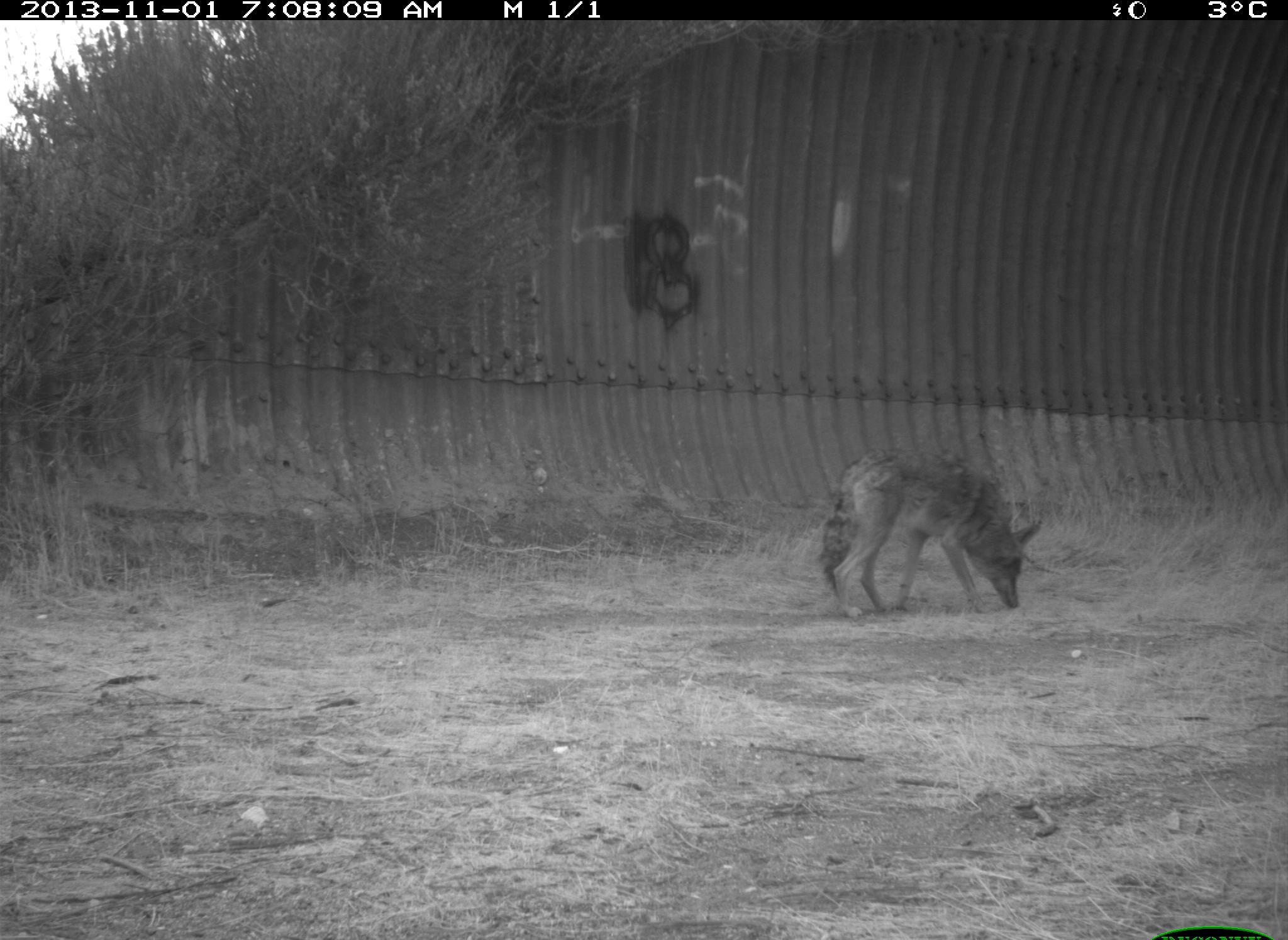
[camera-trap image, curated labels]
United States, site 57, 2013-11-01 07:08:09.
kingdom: Animalia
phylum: Chordata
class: Mammalia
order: Carnivora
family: Canidae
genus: Canis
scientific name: Canis latrans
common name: coyote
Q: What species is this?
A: Coyote (Canis latrans).